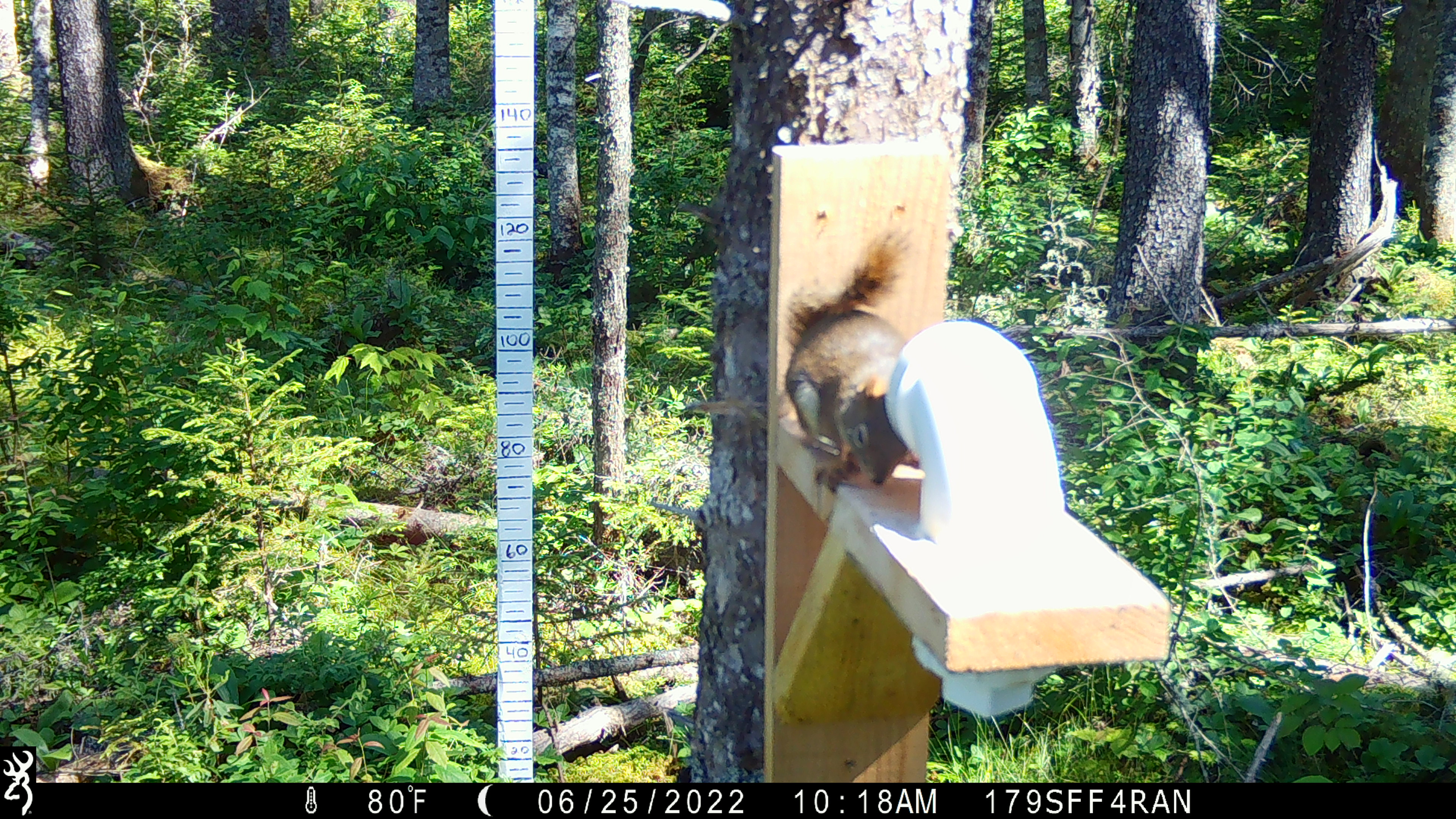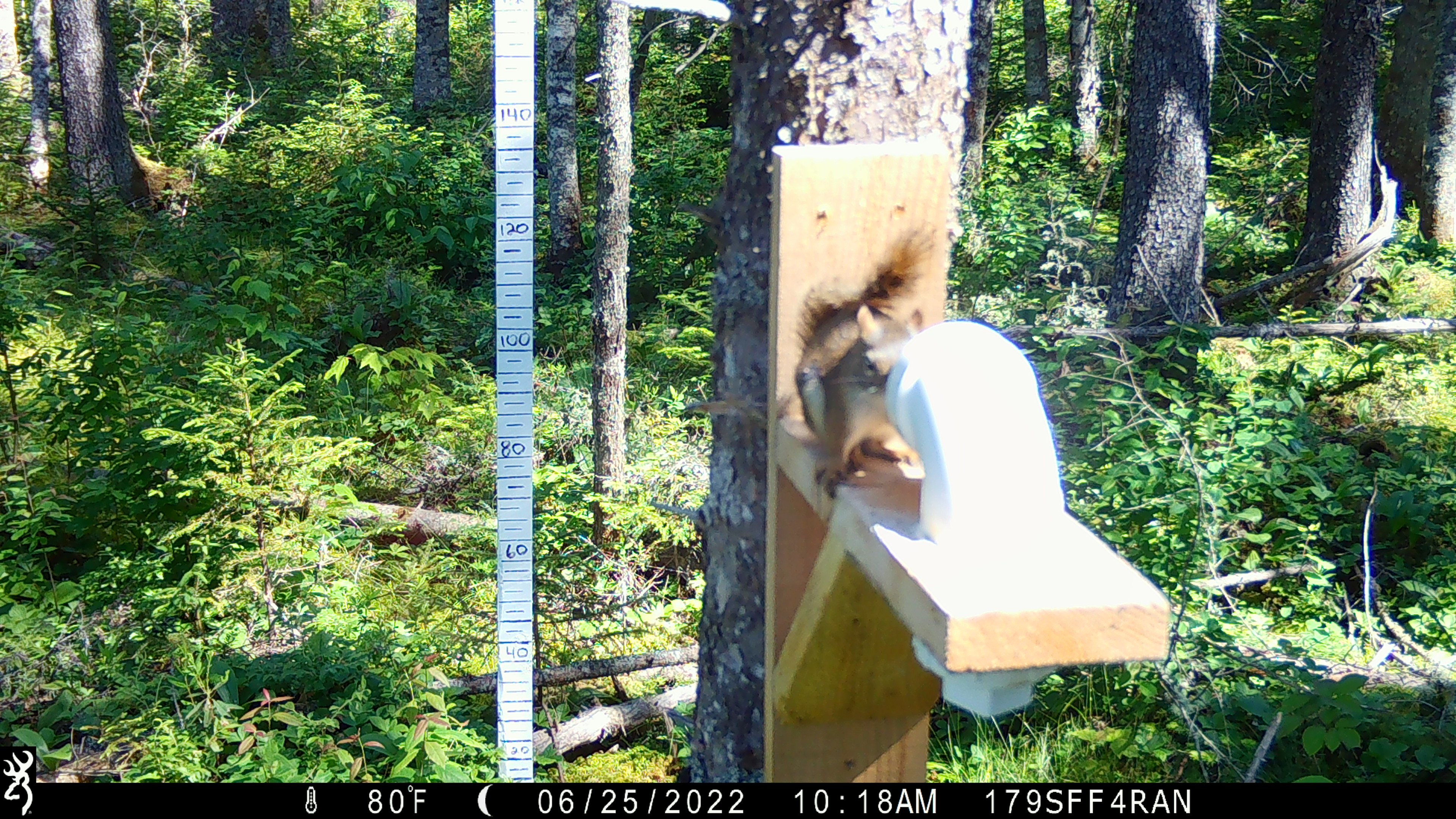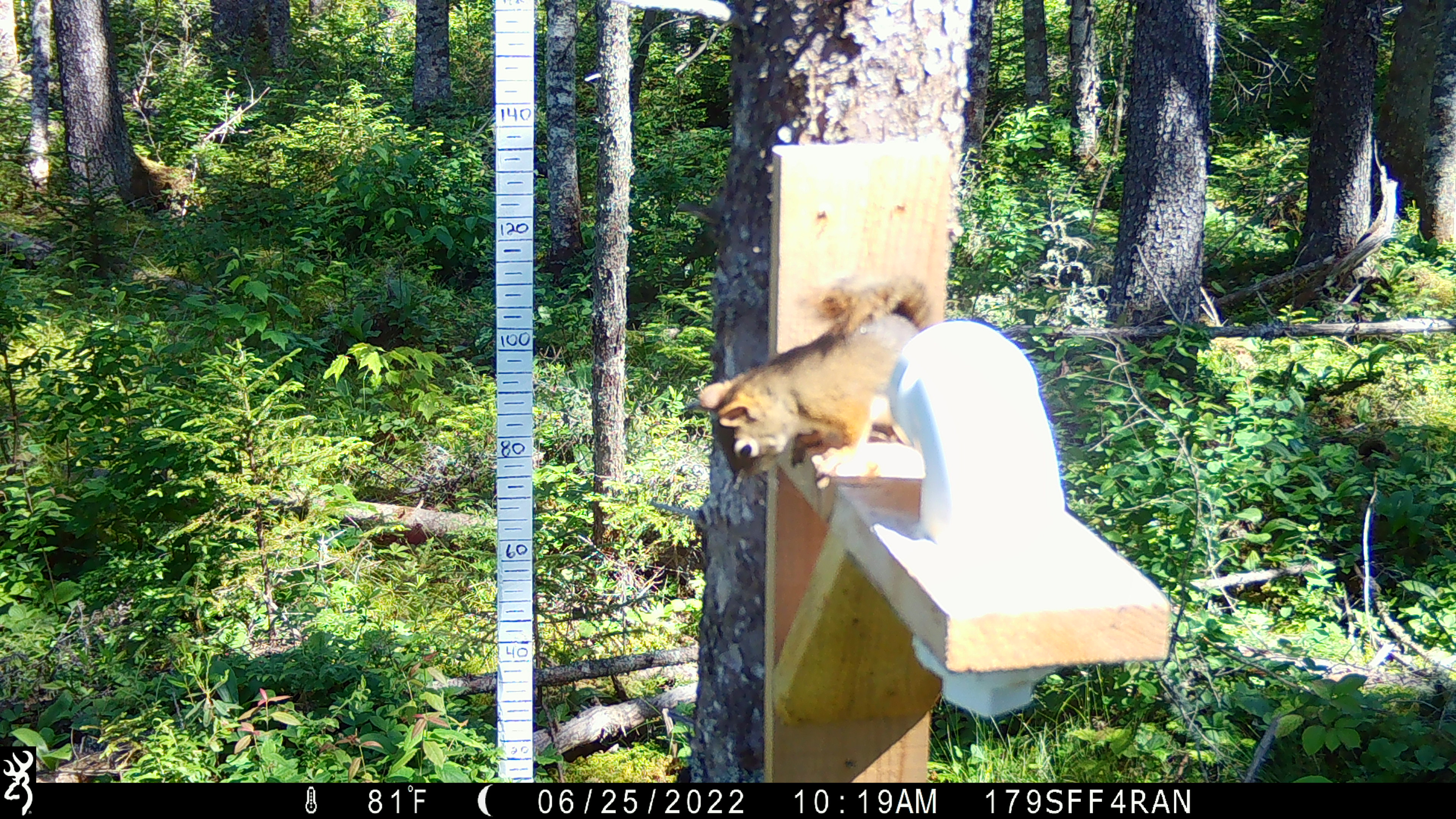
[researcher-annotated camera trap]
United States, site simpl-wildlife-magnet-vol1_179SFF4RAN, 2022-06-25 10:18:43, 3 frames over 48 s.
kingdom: Animalia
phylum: Chordata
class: Mammalia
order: Rodentia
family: Sciuridae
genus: Tamiasciurus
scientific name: Tamiasciurus hudsonicus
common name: red squirrel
Red squirrel (Tamiasciurus hudsonicus).